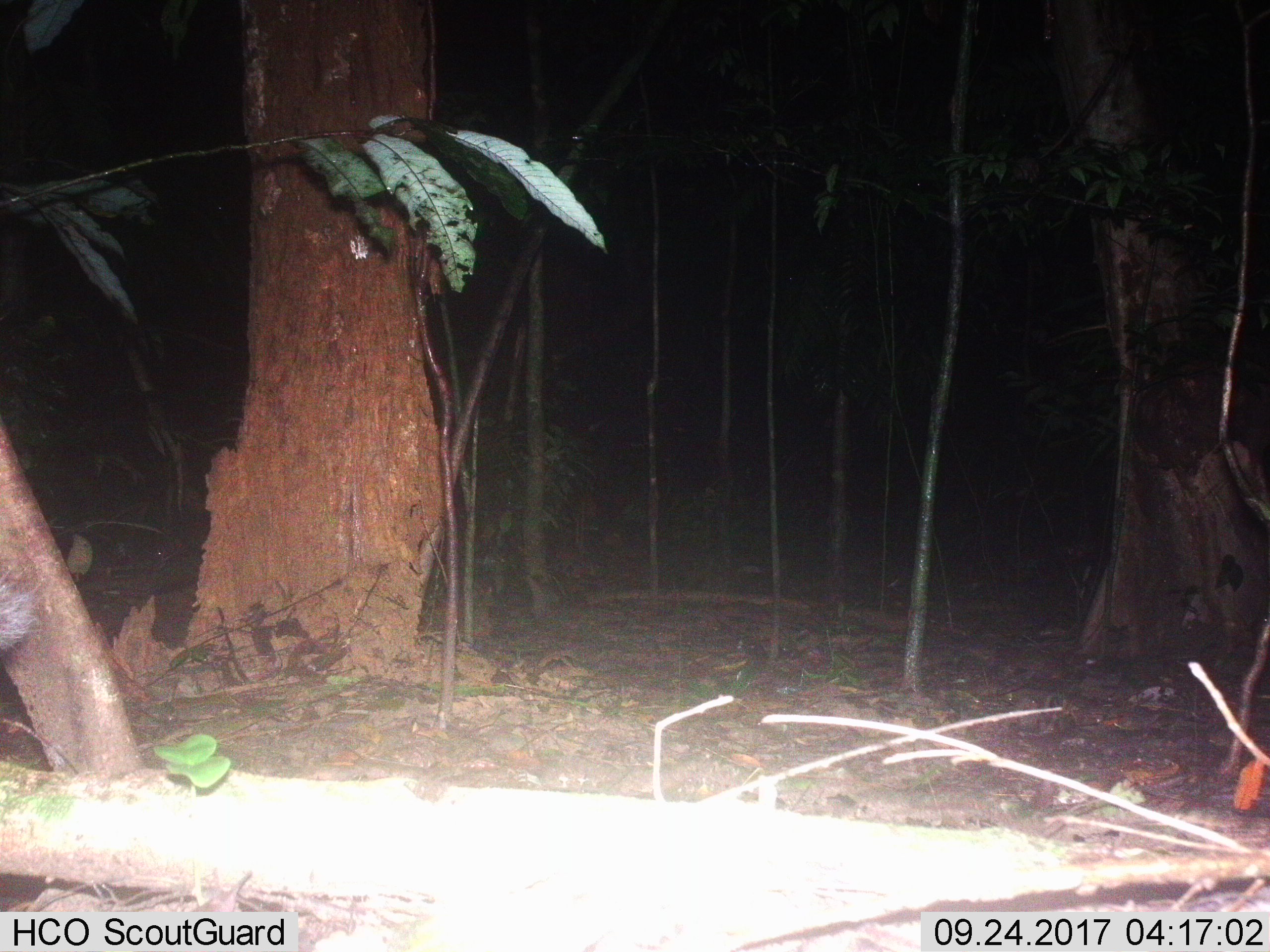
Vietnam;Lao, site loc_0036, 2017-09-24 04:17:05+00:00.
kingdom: Animalia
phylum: Chordata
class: Mammalia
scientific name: Mammalia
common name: mammal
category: unidentified small mammal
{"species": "unidentified small mammal (mammal) (Mammalia)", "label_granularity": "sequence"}